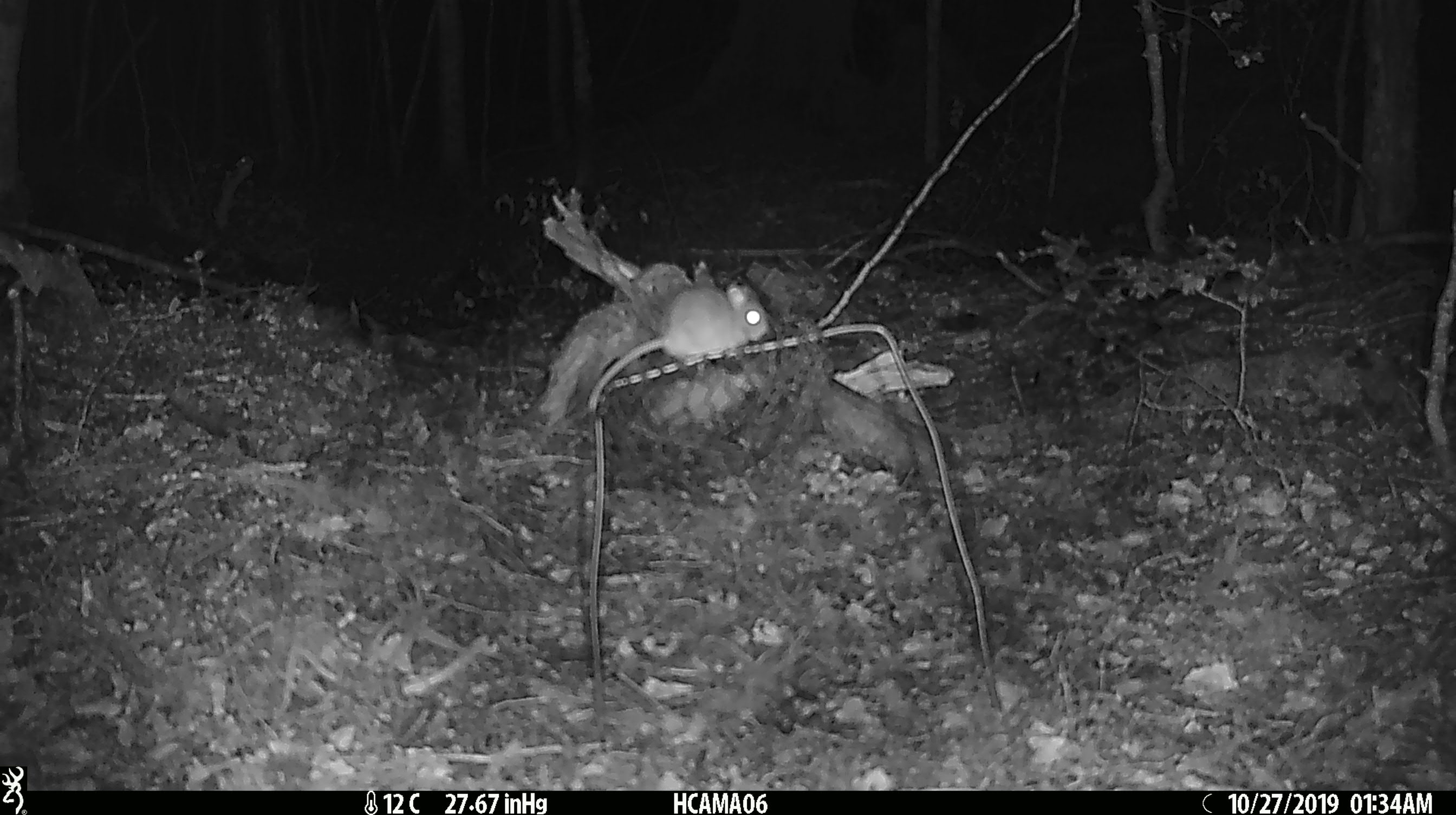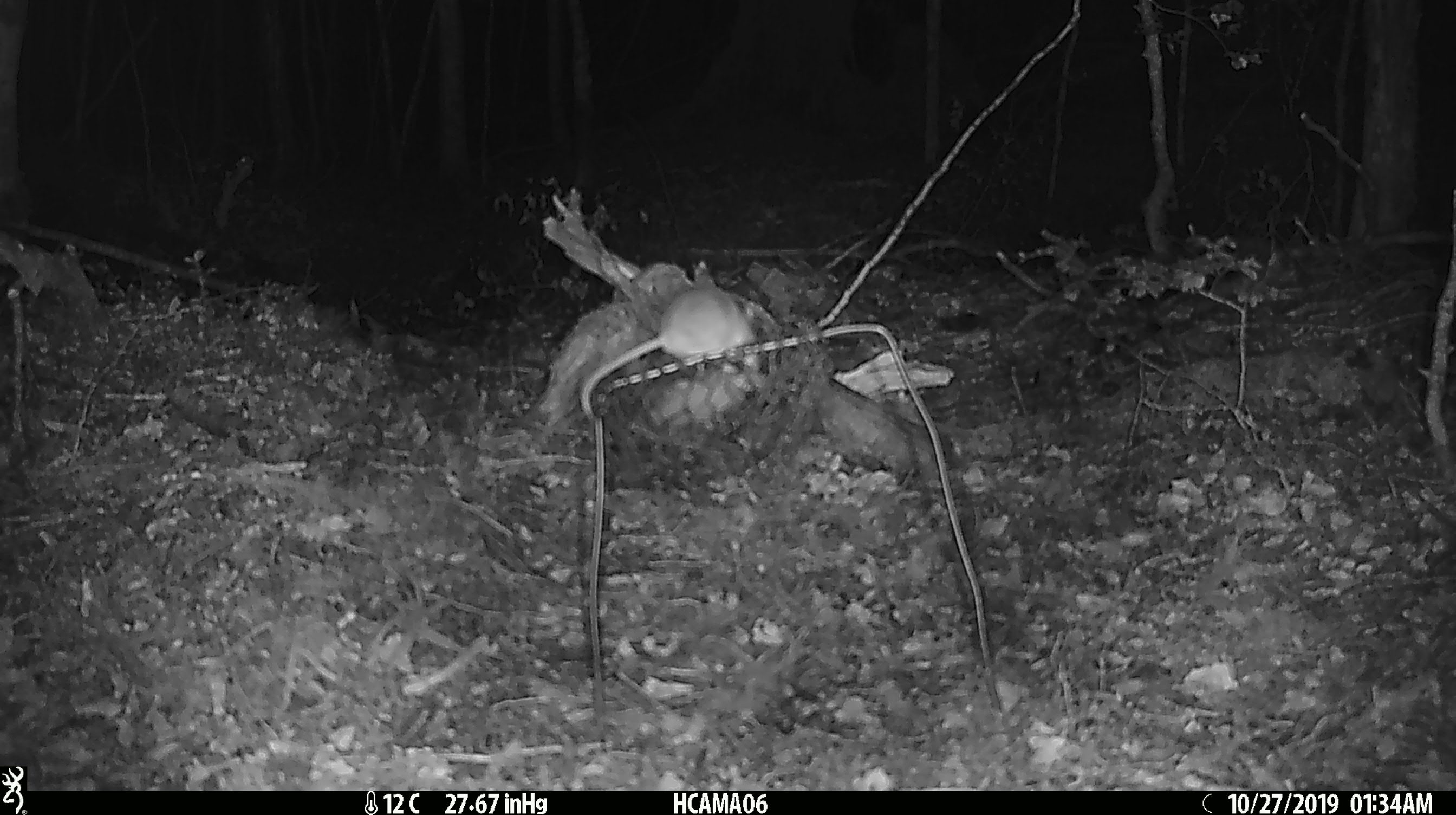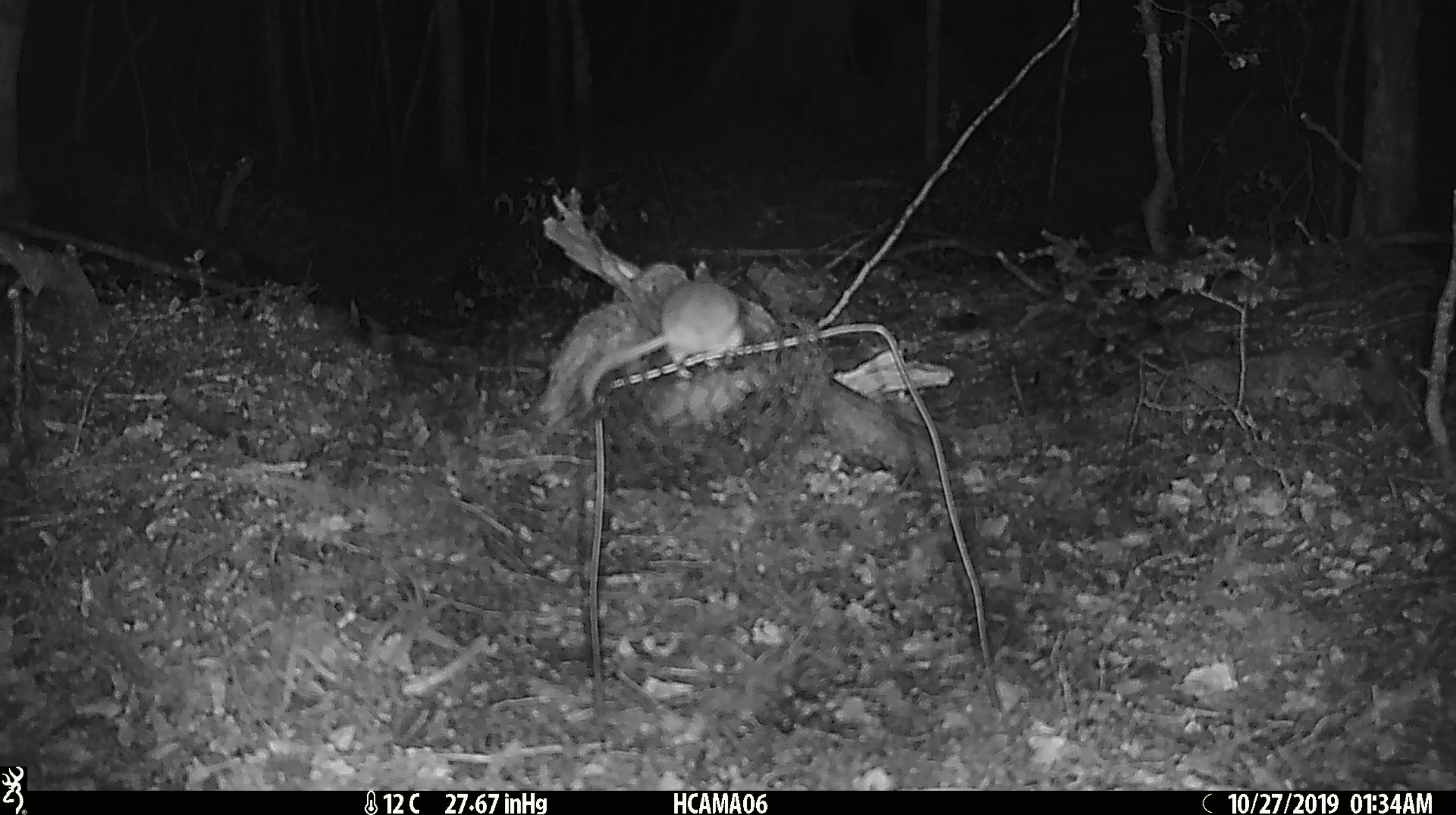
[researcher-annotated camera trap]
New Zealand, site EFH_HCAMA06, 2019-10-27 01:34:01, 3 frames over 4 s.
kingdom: Animalia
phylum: Chordata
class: Mammalia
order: Rodentia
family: Muridae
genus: Mus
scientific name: Mus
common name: mouse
Mouse (Mus).